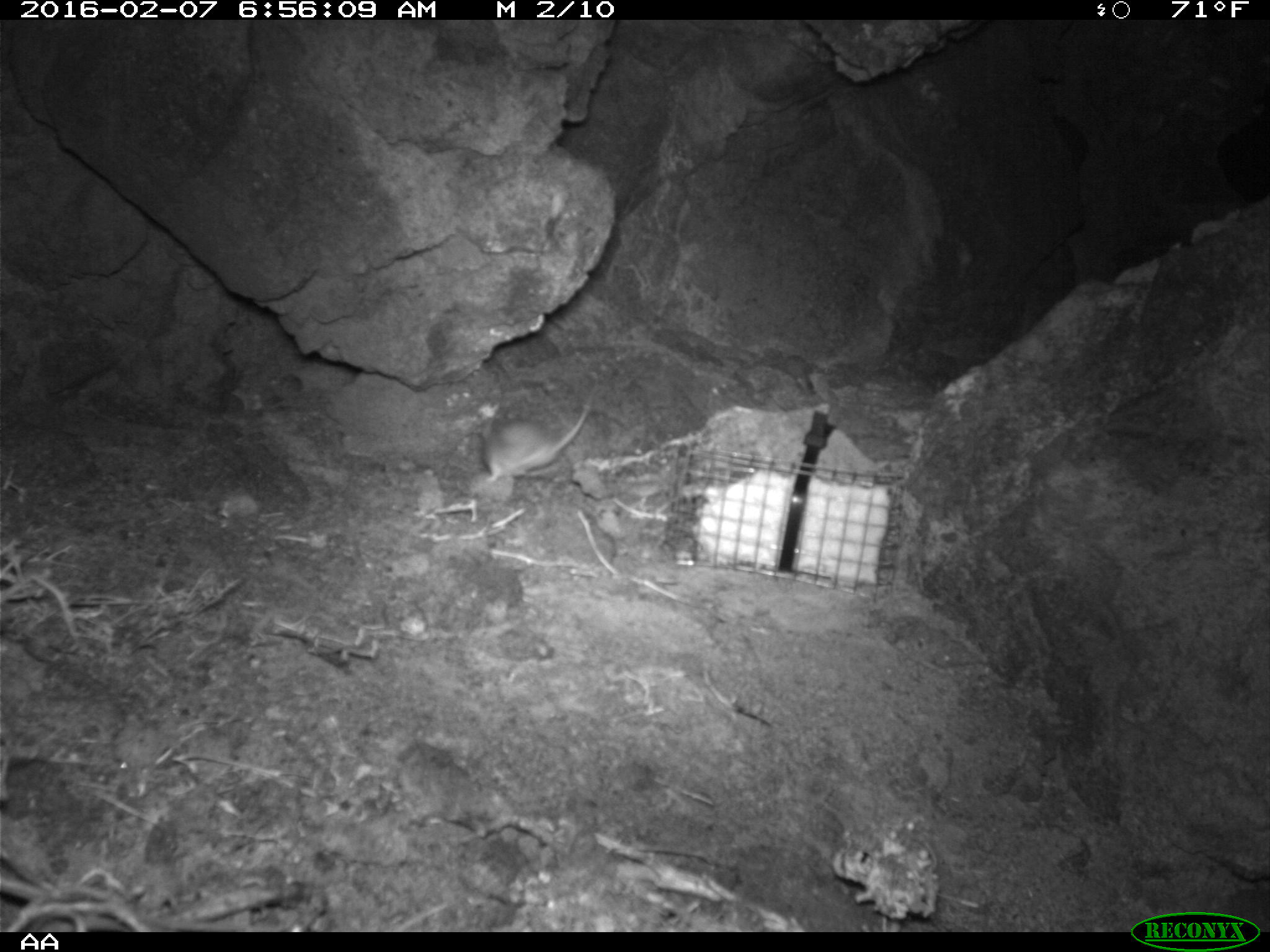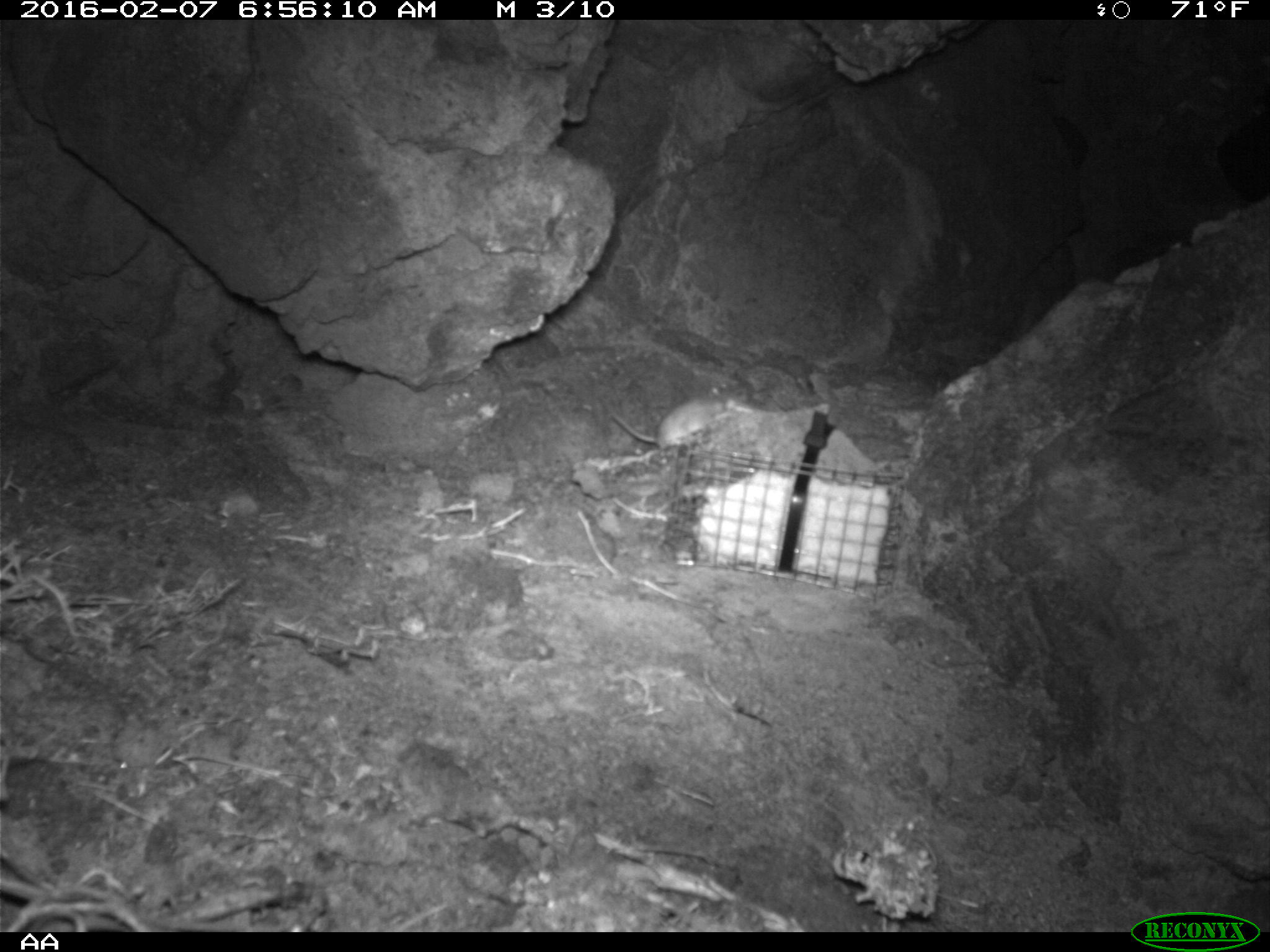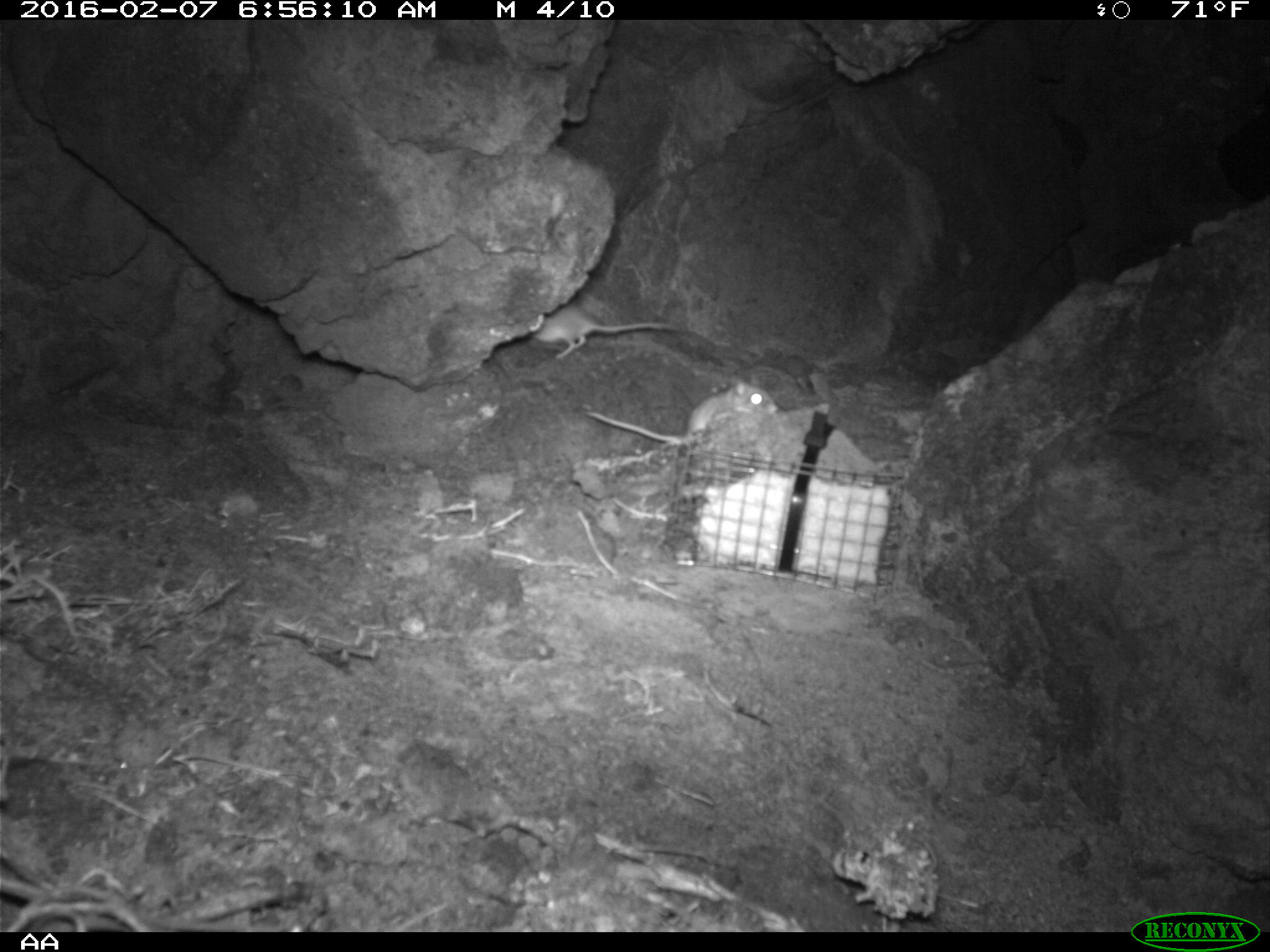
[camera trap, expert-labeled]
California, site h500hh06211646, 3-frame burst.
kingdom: Animalia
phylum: Chordata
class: Mammalia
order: Rodentia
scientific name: Rodentia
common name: rodent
Rodent (Rodentia).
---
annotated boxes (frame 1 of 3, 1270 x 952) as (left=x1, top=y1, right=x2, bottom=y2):
rodent: (left=481, top=393, right=597, bottom=489)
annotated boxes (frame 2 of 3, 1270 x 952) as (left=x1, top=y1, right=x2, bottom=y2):
rodent: (left=606, top=399, right=746, bottom=445)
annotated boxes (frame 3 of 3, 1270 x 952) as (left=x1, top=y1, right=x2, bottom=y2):
rodent: (left=582, top=379, right=777, bottom=445); (left=534, top=301, right=681, bottom=358)